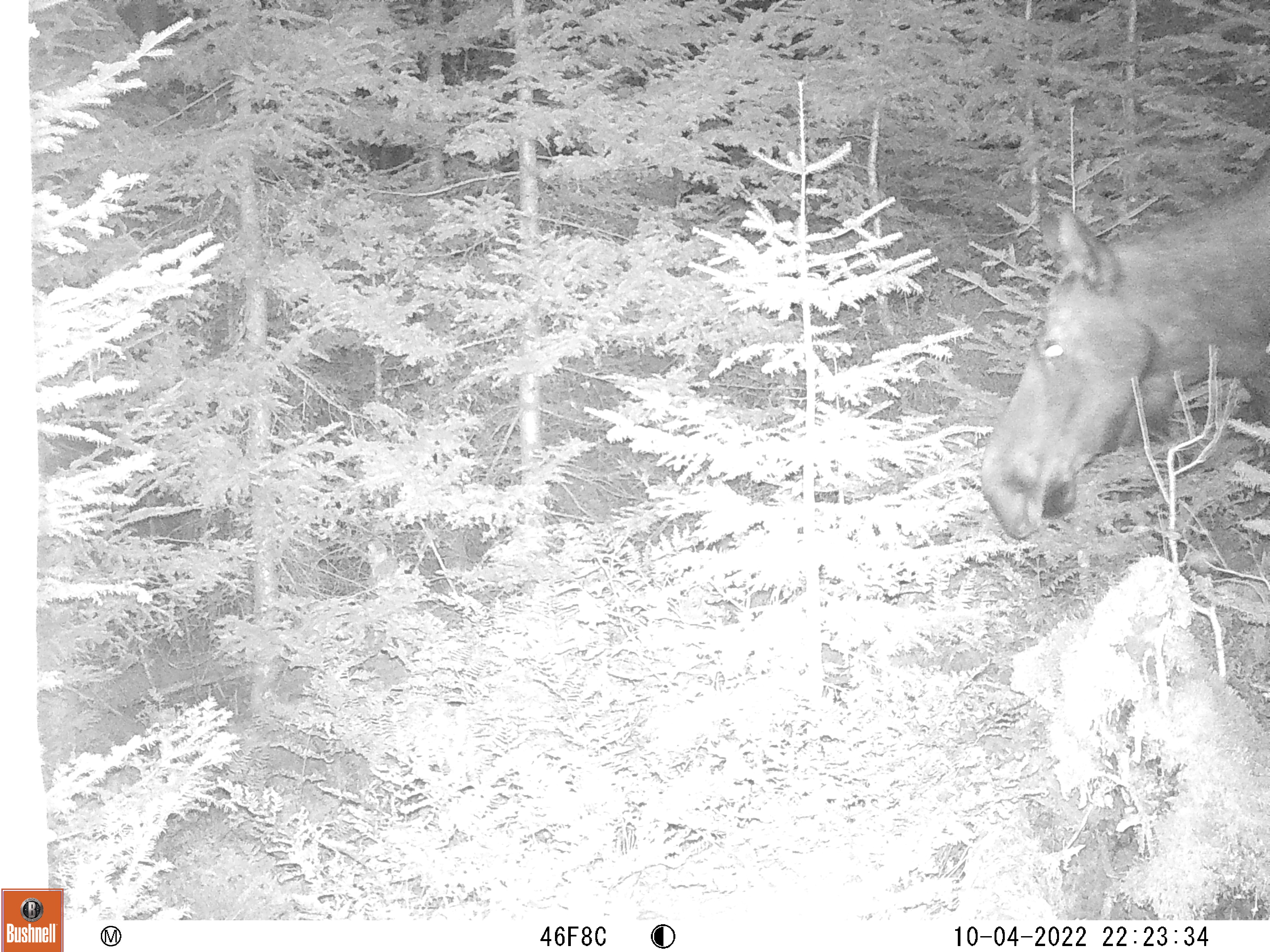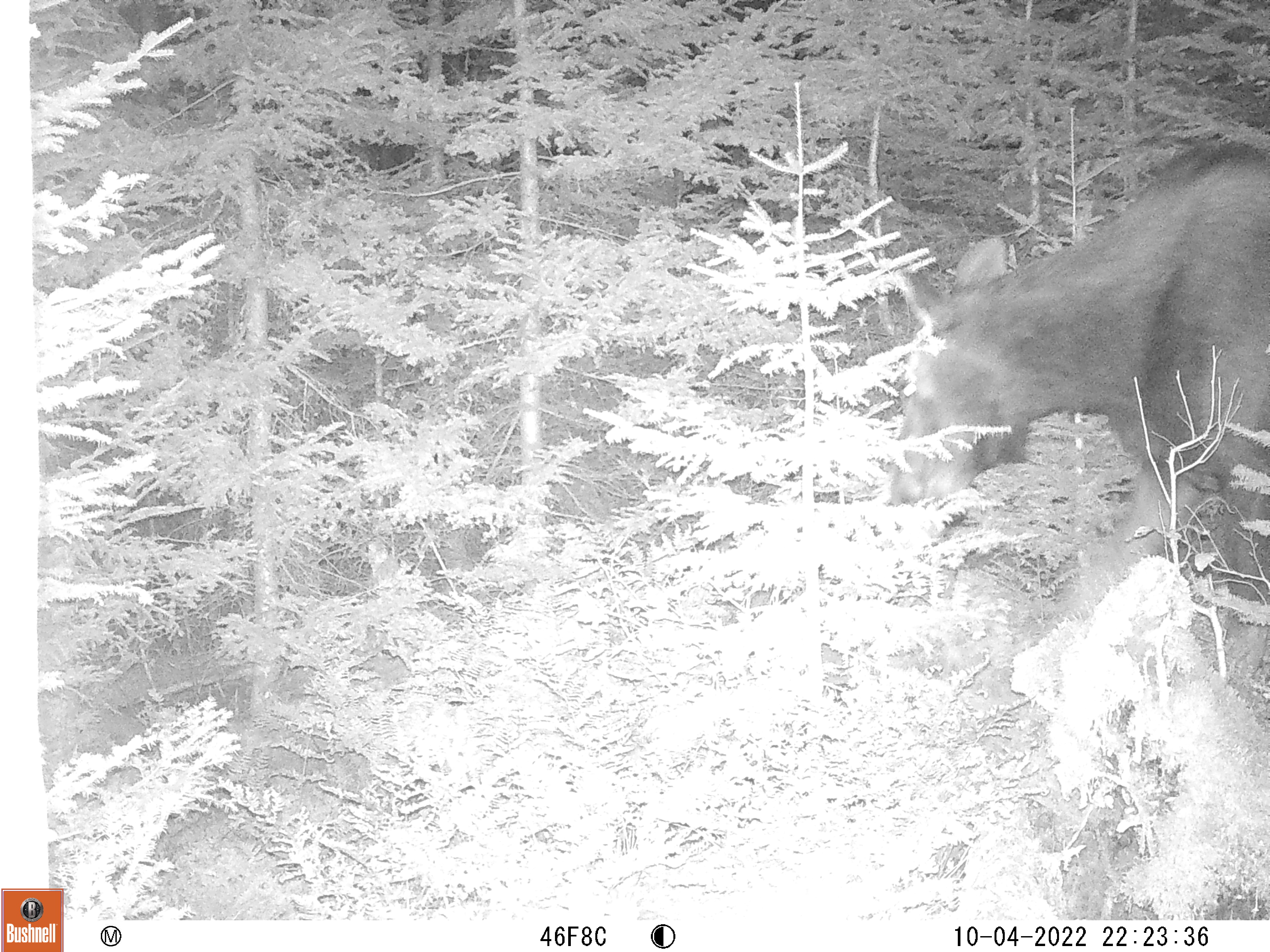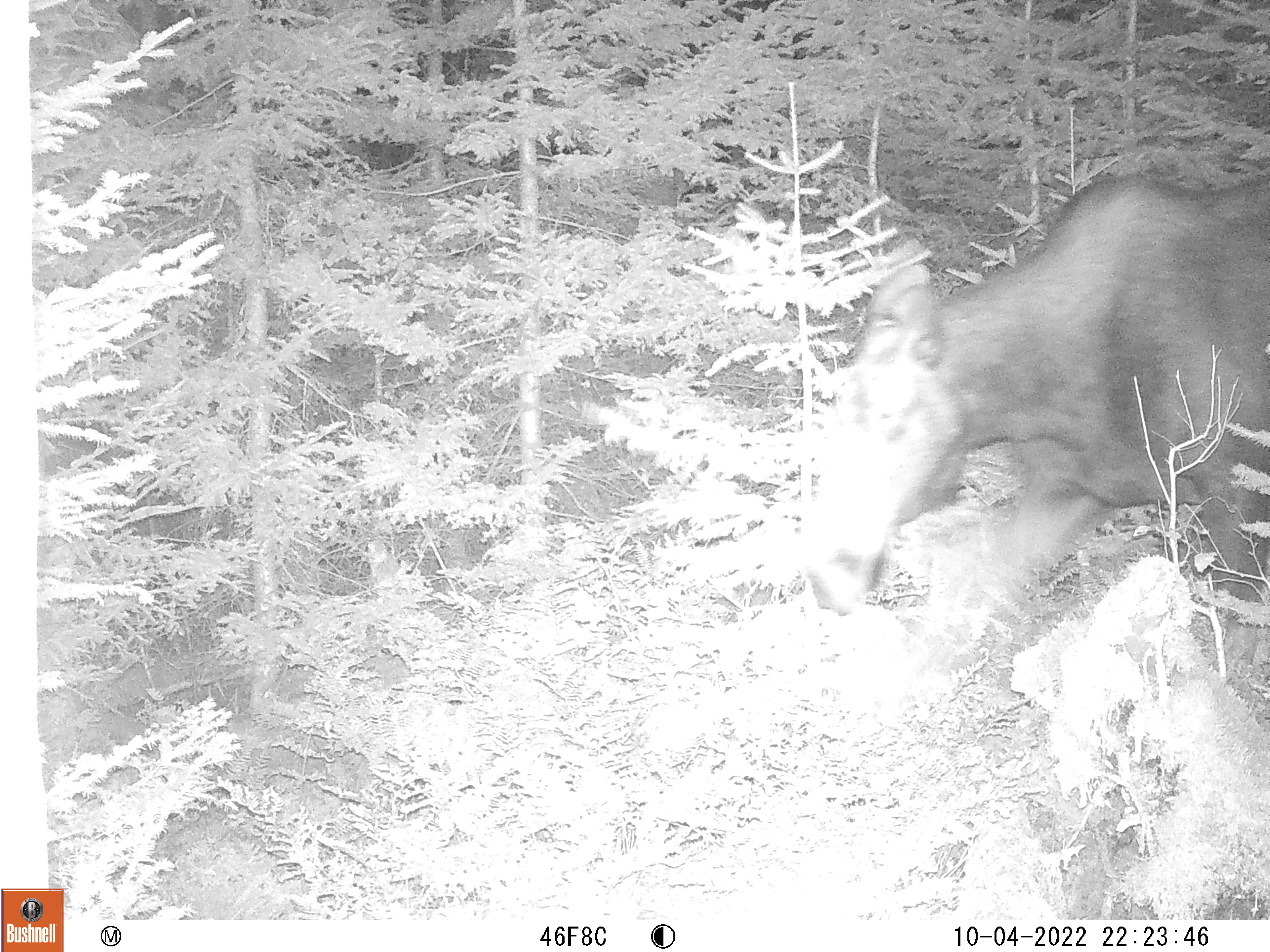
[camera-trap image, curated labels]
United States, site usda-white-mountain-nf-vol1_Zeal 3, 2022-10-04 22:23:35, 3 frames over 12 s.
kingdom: Animalia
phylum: Chordata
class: Mammalia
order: Artiodactyla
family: Cervidae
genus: Alces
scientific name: Alces alces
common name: moose